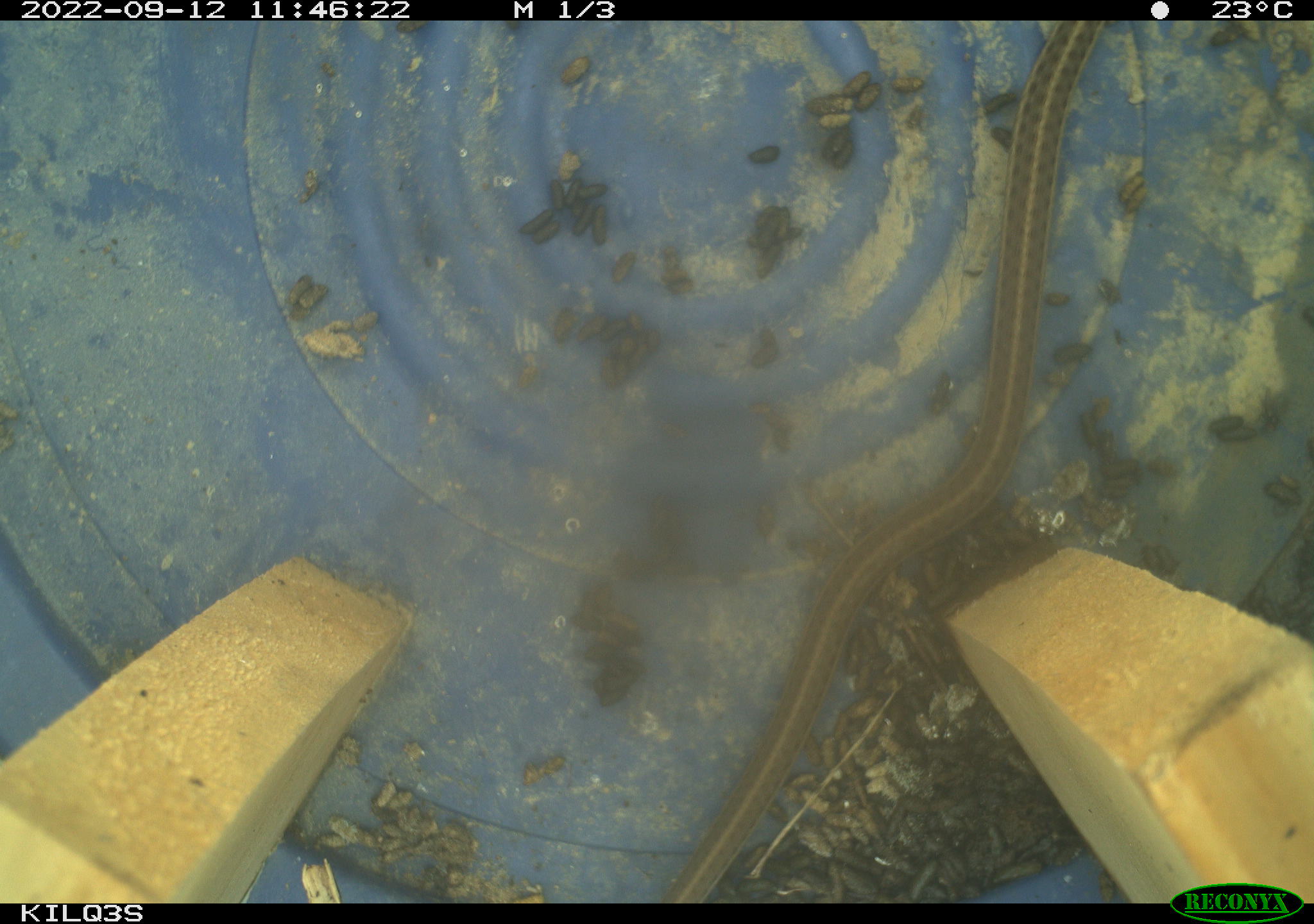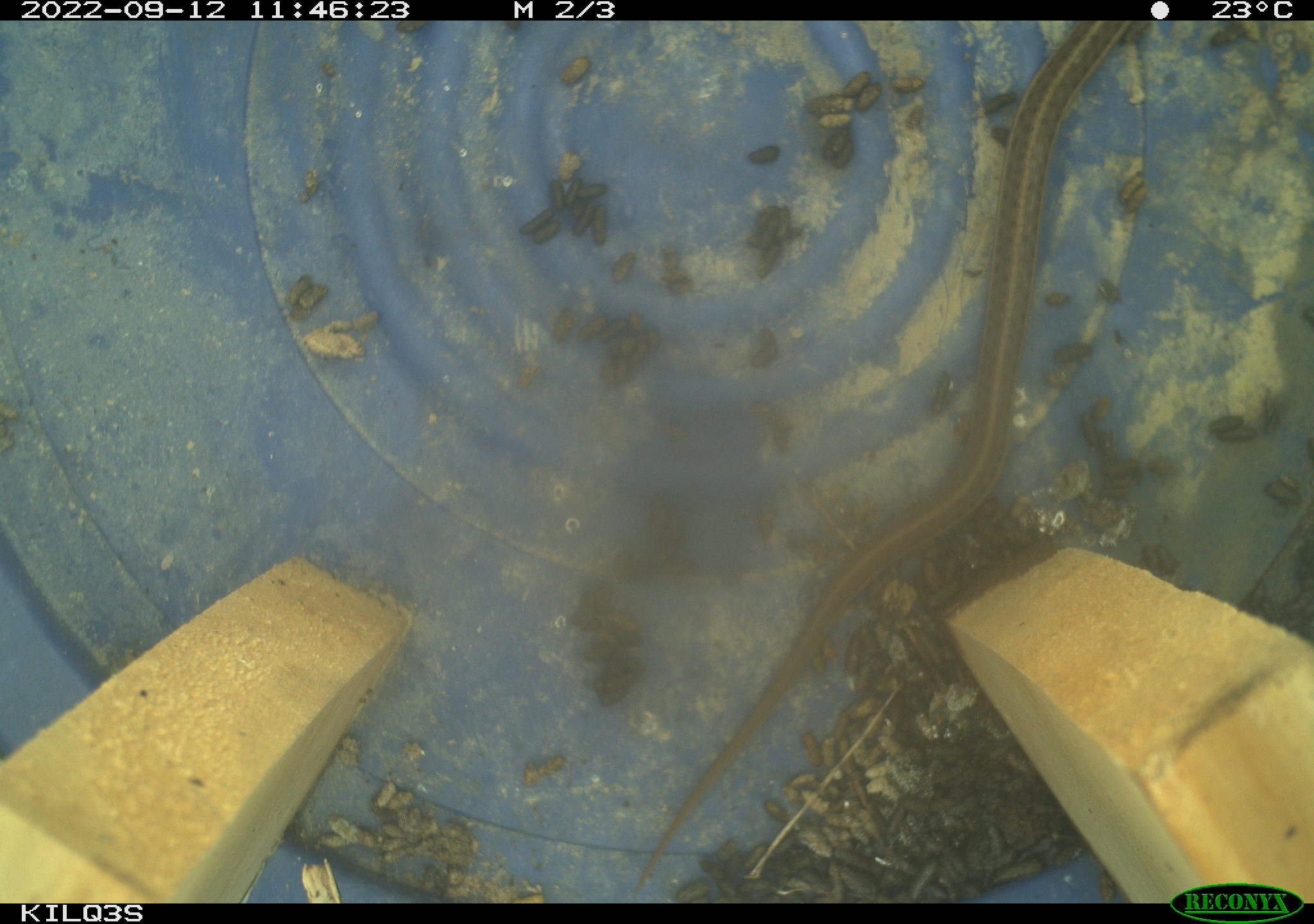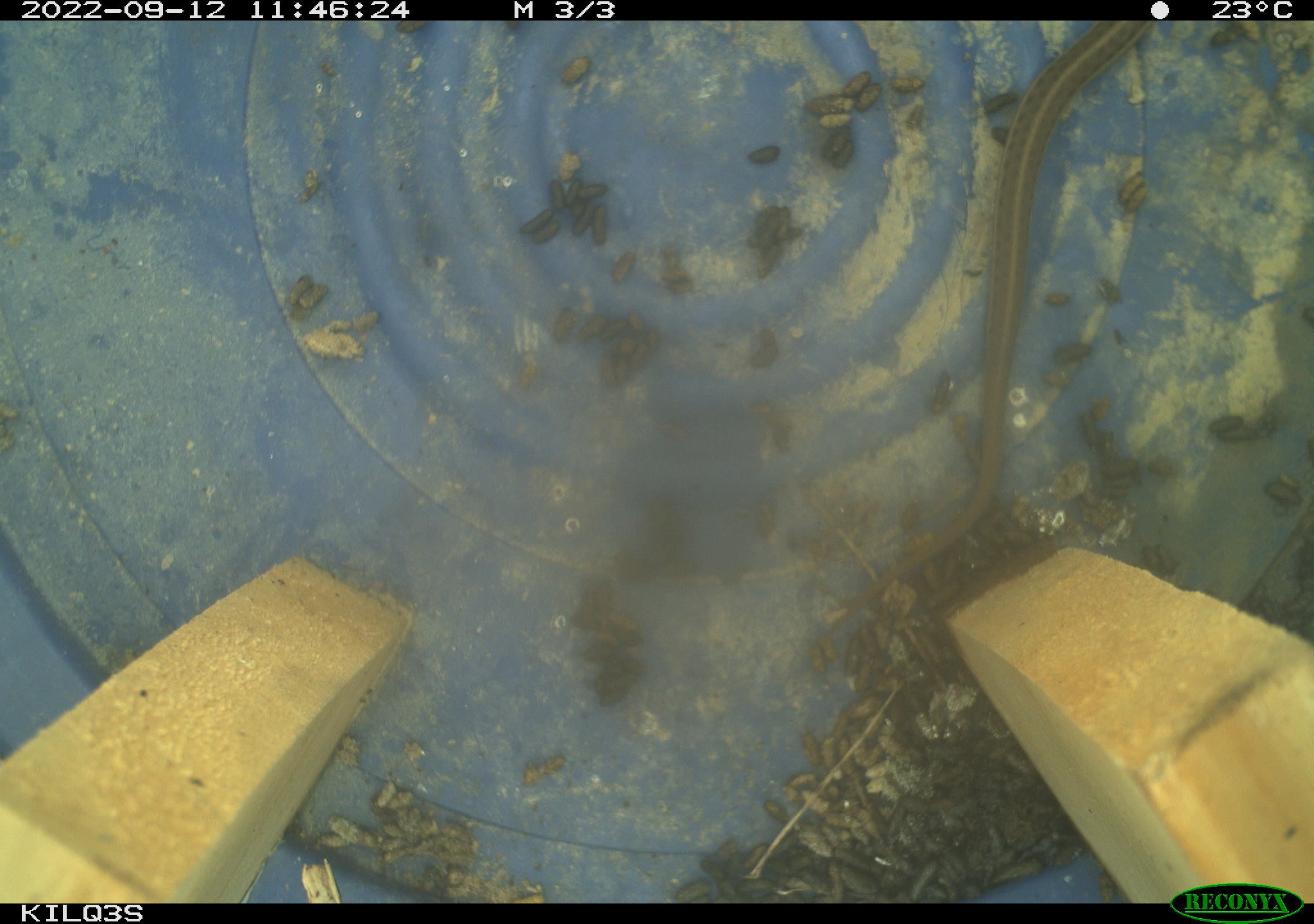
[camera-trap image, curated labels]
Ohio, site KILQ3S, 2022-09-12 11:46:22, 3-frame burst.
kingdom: Animalia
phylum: Chordata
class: Reptilia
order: Squamata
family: Colubridae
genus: Thamnophis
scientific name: Thamnophis sirtalis sirtalis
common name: eastern gartersnake